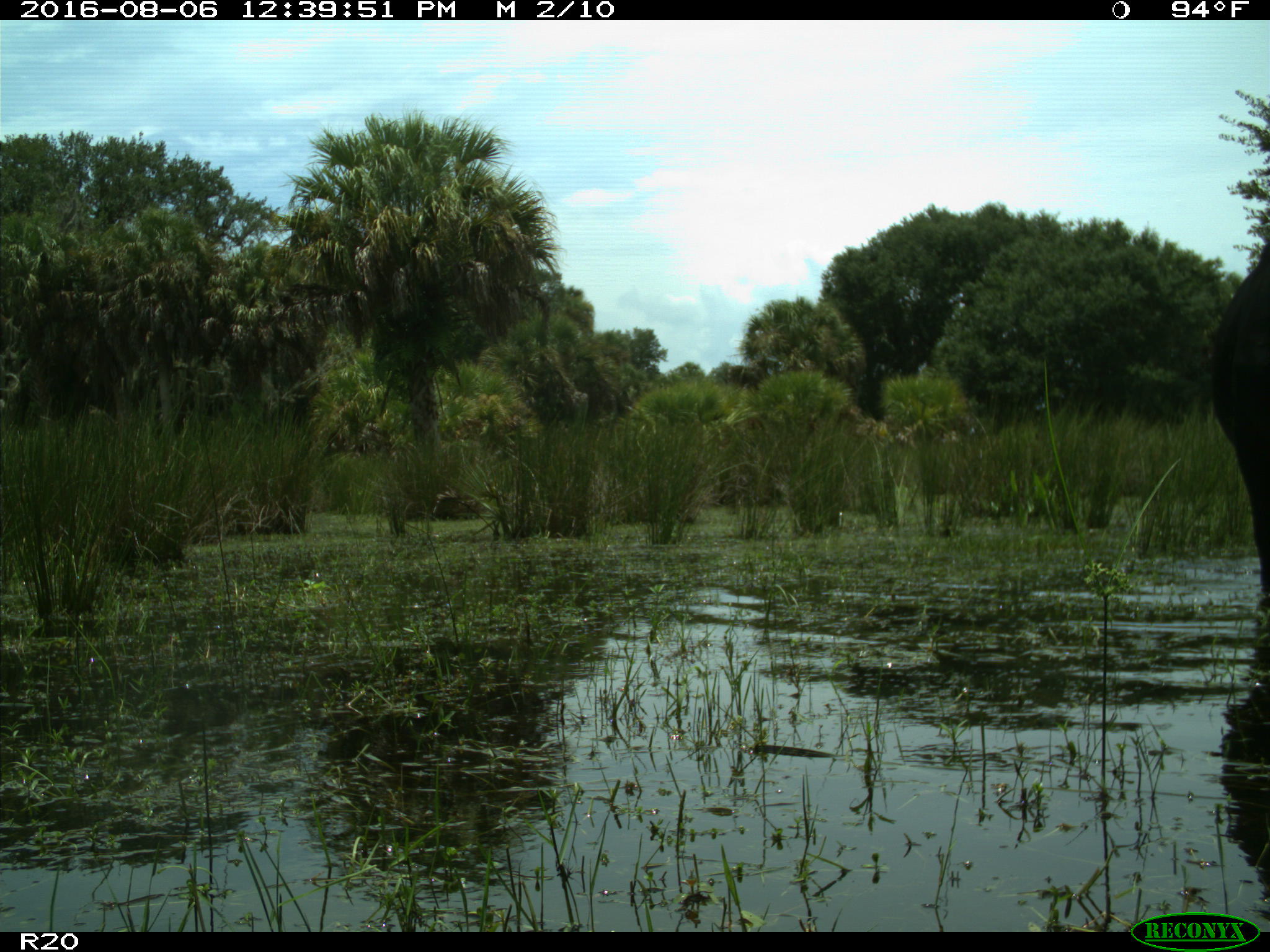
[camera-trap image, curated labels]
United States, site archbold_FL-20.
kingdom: Animalia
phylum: Chordata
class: Mammalia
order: Artiodactyla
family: Bovidae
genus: Bos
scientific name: Bos taurus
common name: domestic cow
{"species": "Bos taurus (domestic cow)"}